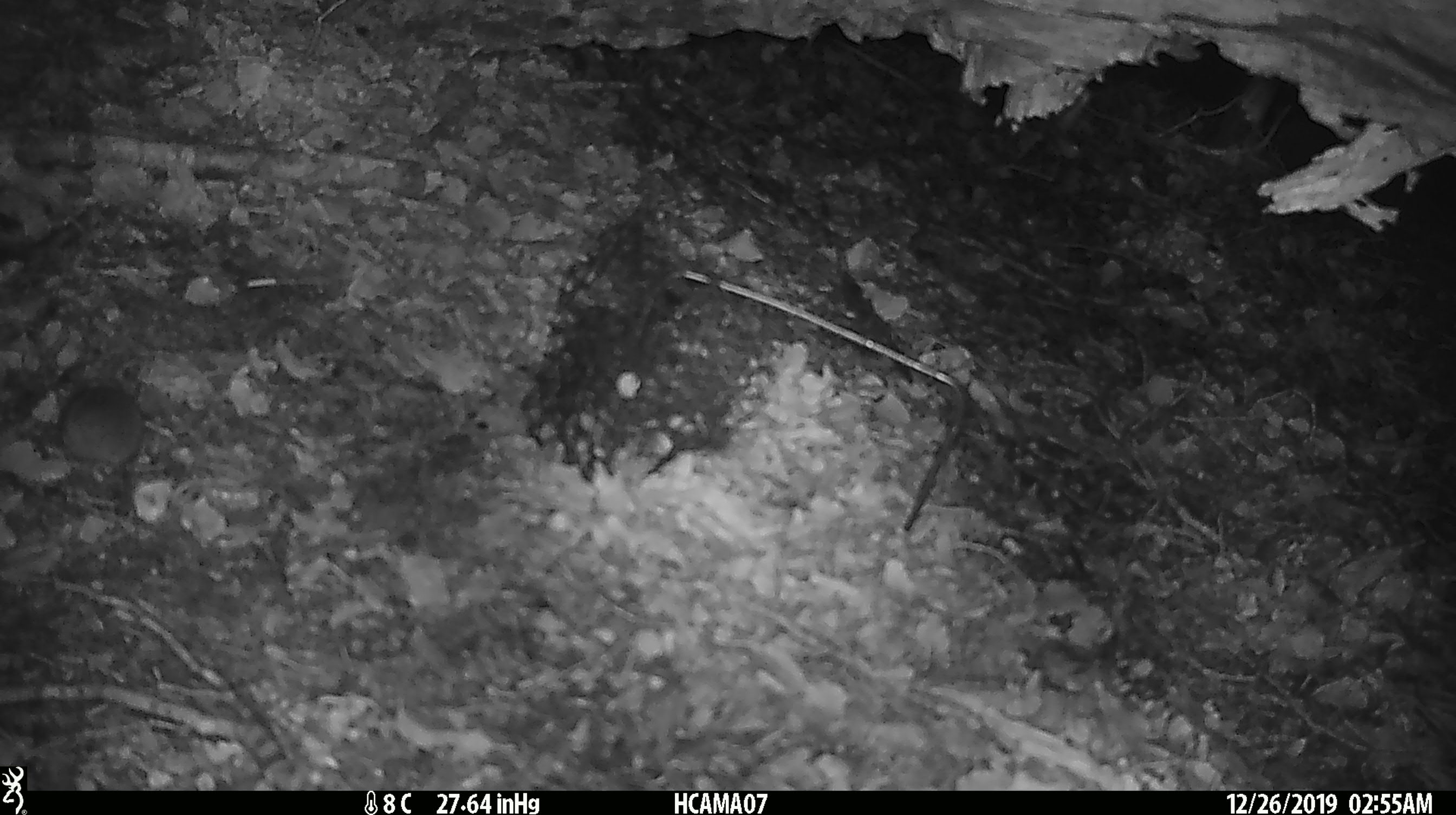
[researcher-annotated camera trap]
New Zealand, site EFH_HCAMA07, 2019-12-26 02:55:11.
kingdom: Animalia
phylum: Chordata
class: Mammalia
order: Rodentia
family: Muridae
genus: Mus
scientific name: Mus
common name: mouse